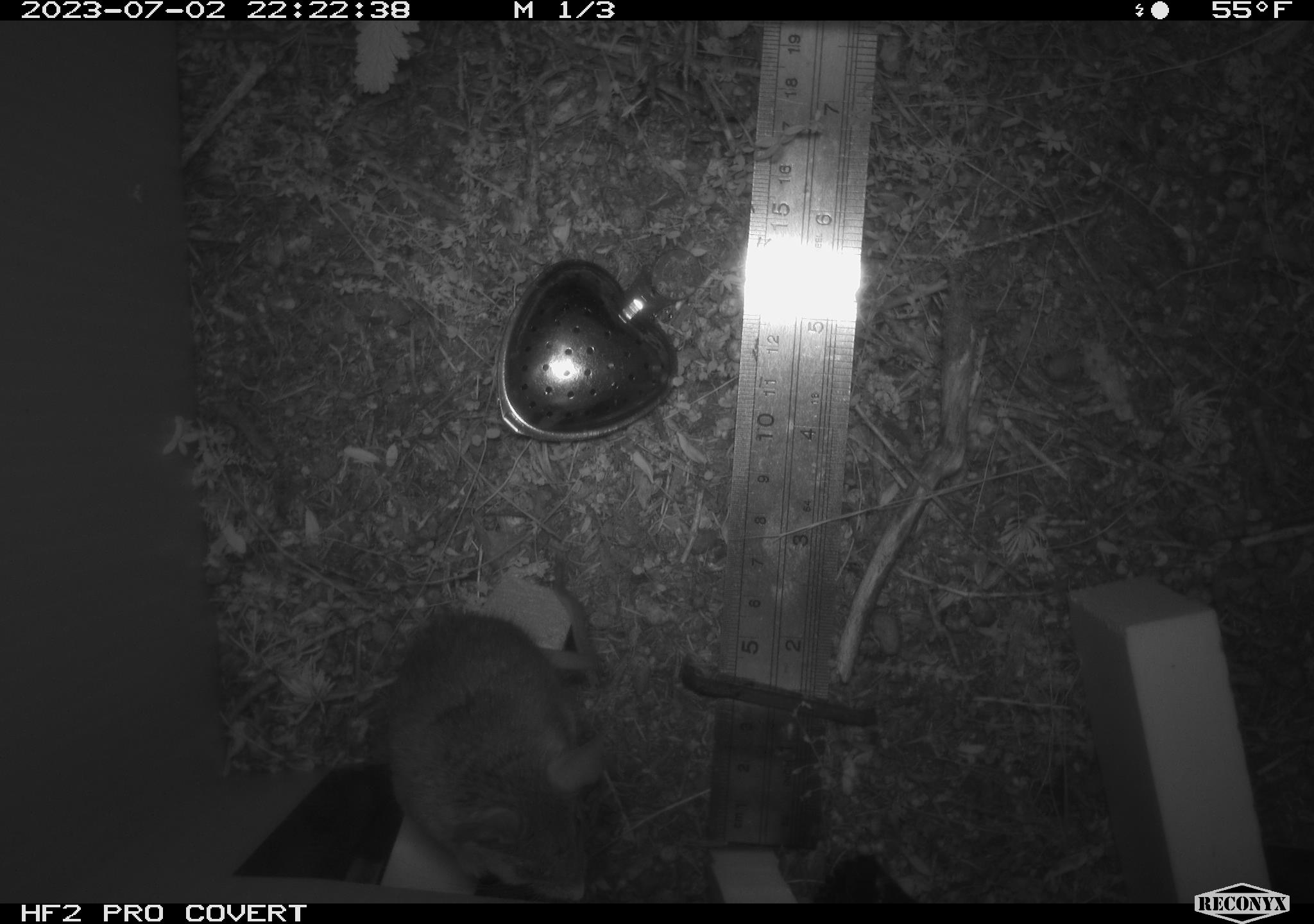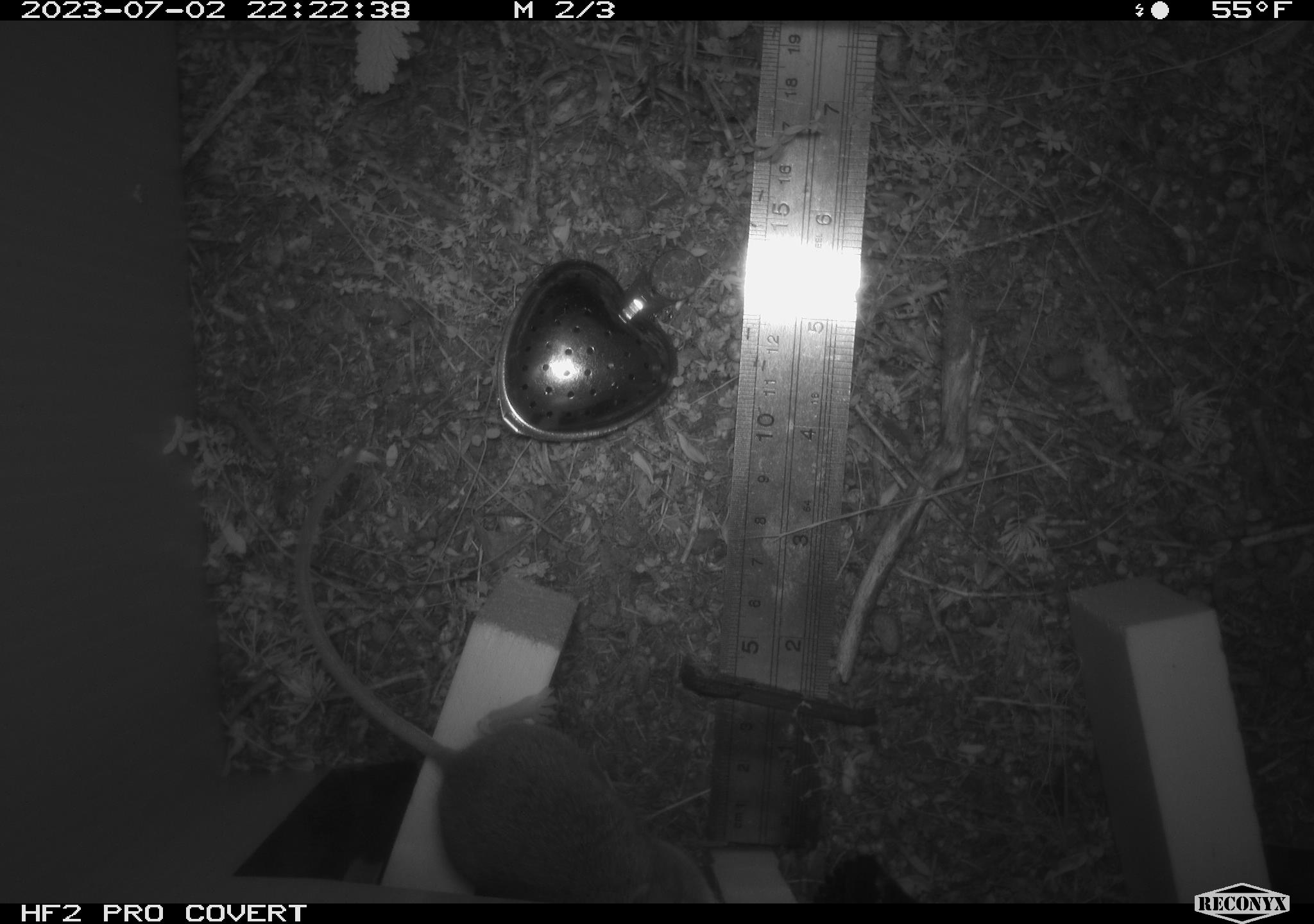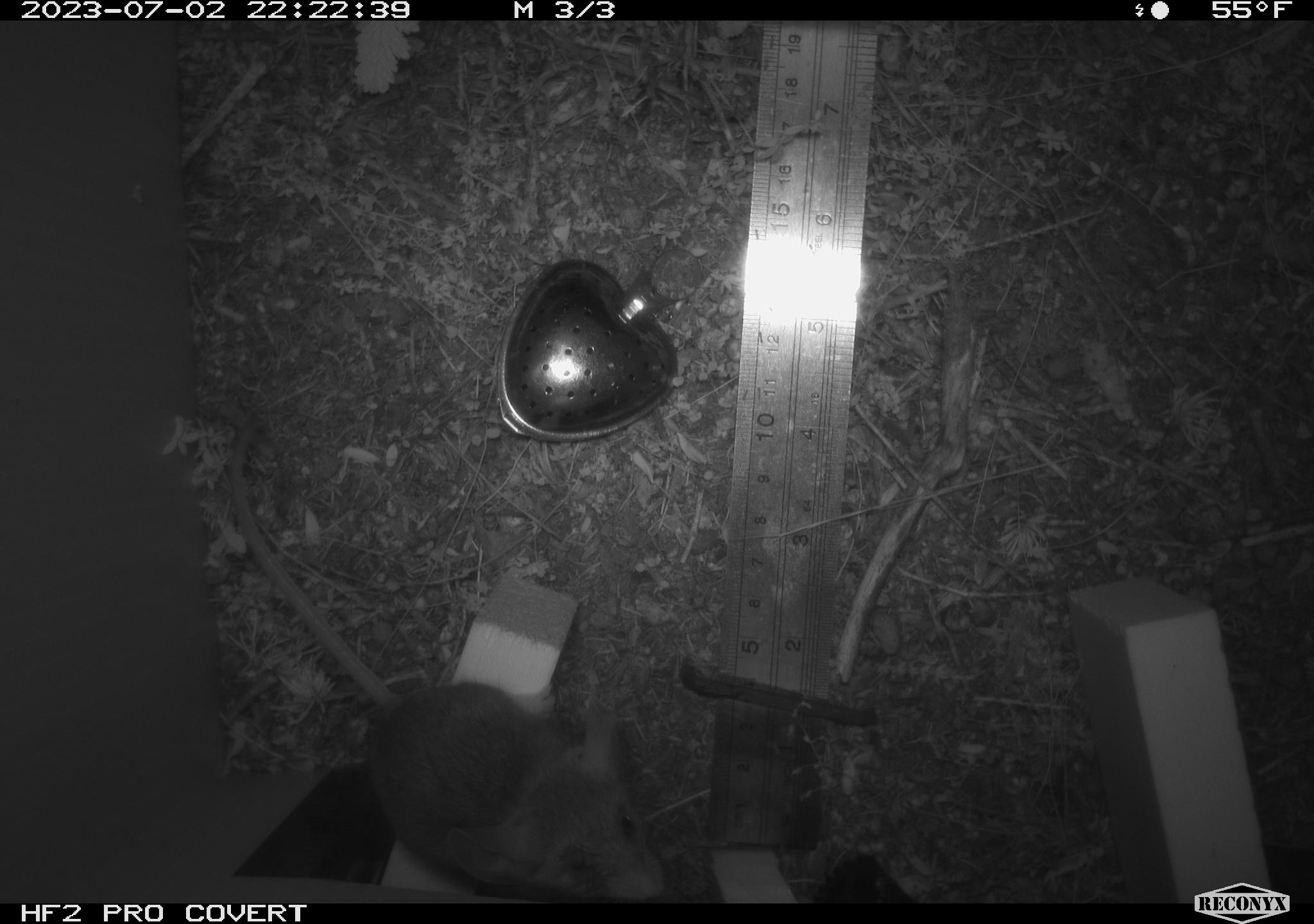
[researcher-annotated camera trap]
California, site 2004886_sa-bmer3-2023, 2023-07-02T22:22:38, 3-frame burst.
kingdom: Animalia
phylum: Chordata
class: Mammalia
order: Rodentia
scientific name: Rodentia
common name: mouse species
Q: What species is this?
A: Mouse species (Rodentia).